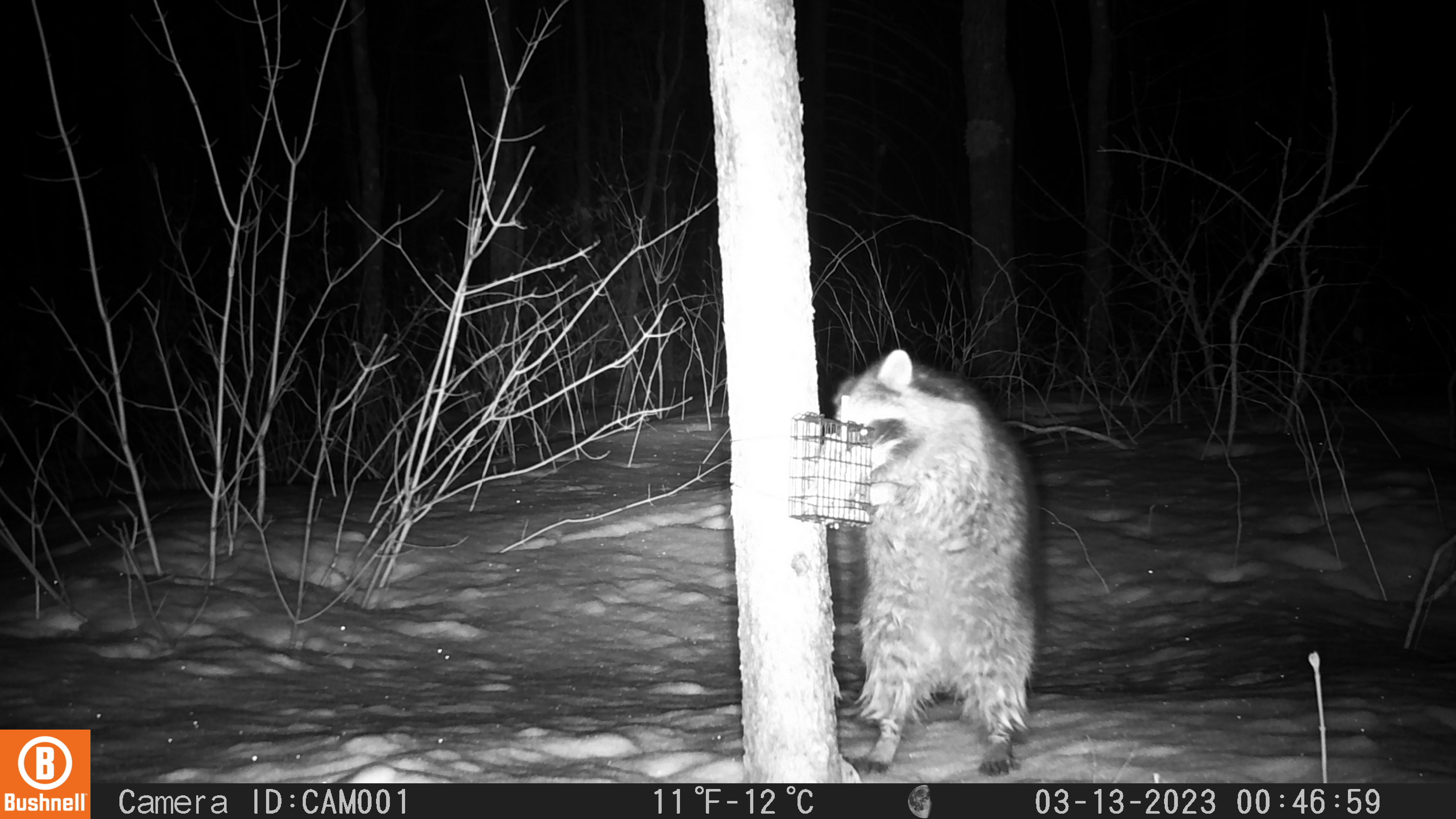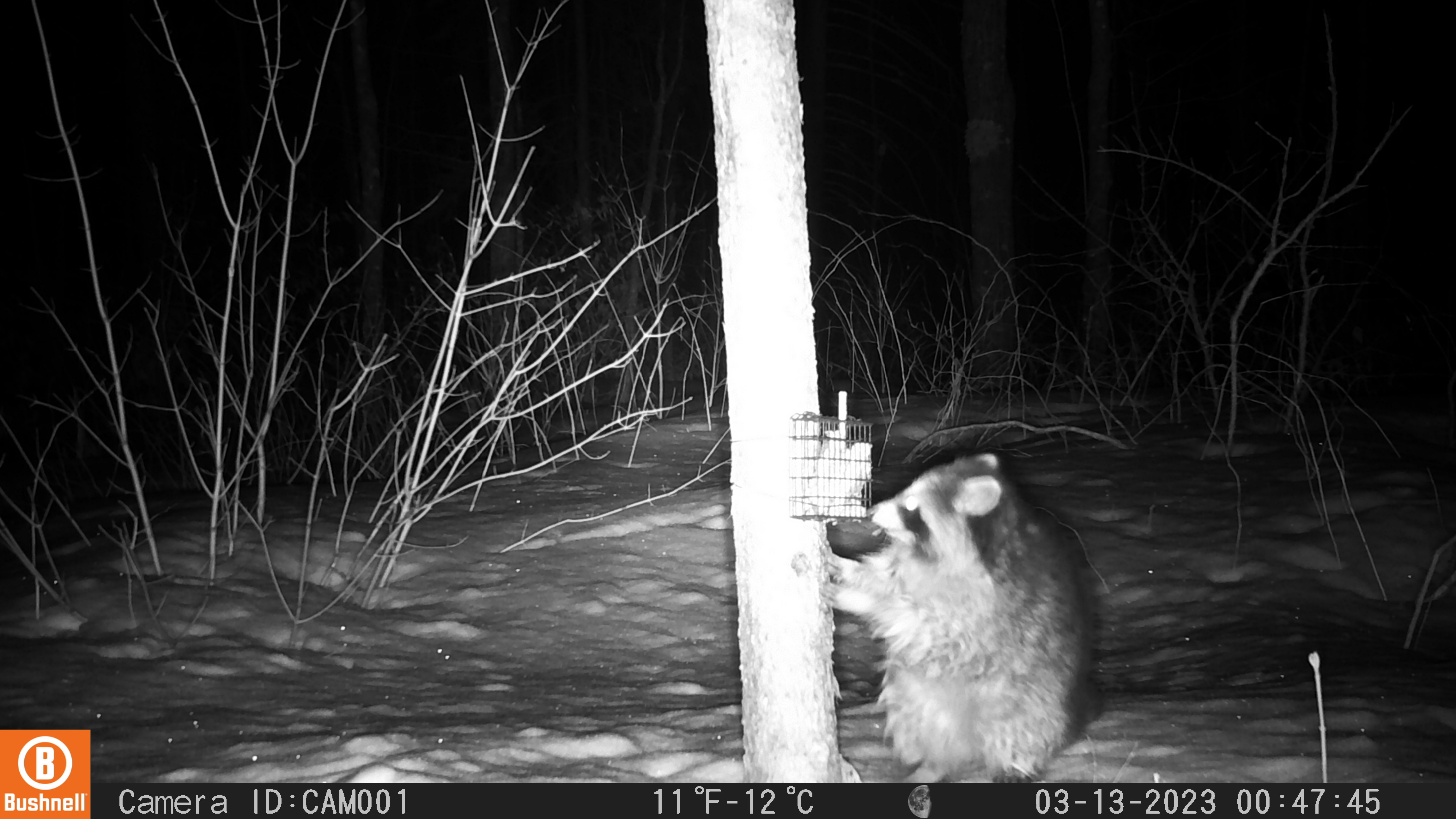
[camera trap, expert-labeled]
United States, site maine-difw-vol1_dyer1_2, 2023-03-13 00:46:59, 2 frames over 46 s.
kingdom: Animalia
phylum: Chordata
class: Mammalia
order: Carnivora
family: Procyonidae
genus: Procyon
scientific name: Procyon lotor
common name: raccoon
Raccoon (Procyon lotor).